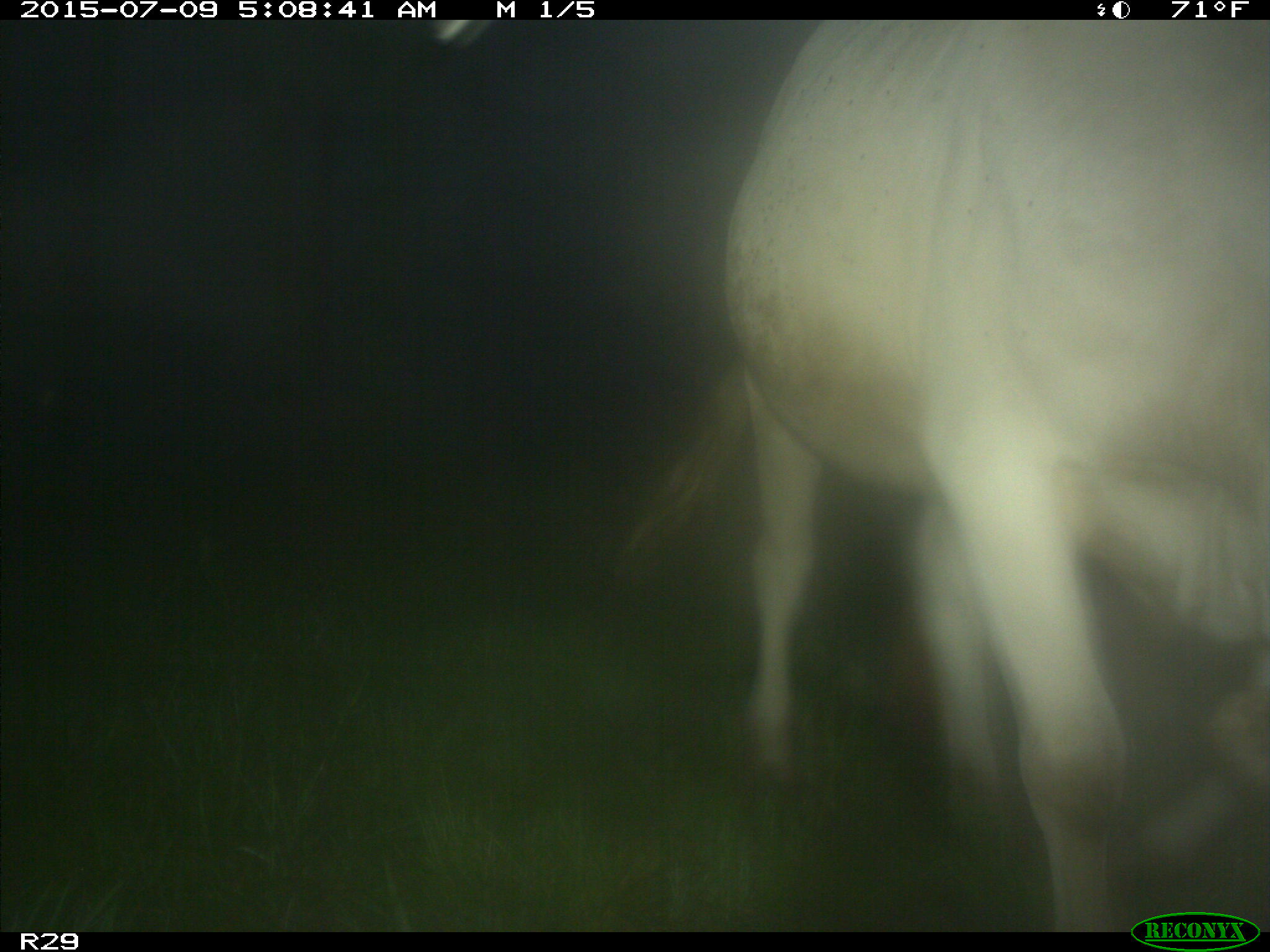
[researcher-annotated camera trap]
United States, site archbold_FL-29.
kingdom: Animalia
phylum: Chordata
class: Mammalia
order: Artiodactyla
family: Bovidae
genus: Bos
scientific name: Bos taurus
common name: domestic cow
Bos taurus (domestic cow).